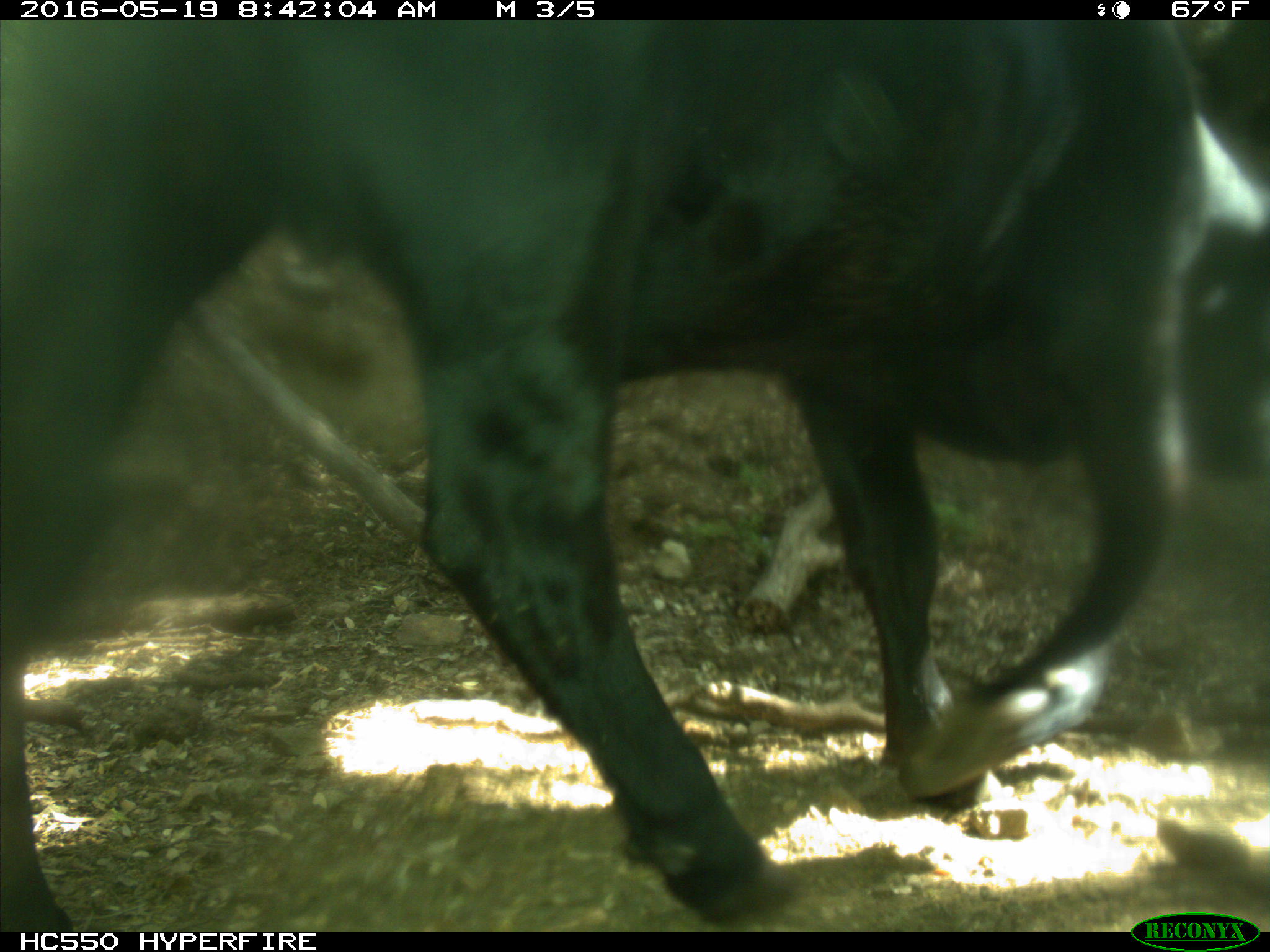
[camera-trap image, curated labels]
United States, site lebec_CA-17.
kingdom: Animalia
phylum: Chordata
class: Mammalia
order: Artiodactyla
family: Bovidae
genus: Bos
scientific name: Bos taurus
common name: domestic cow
Bos taurus (domestic cow).